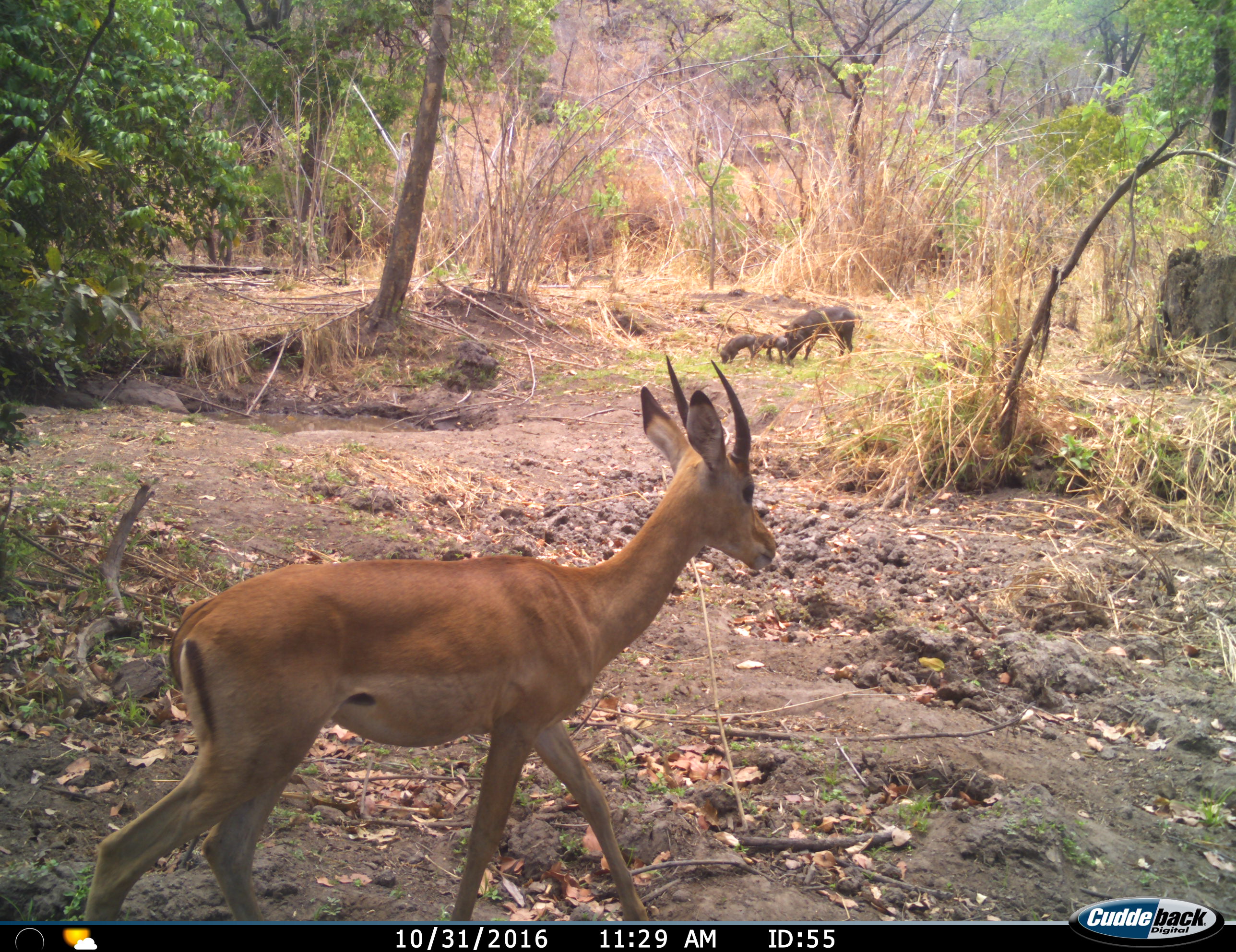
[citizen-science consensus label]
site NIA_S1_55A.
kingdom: Animalia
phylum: Chordata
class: Mammalia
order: Artiodactyla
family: Bovidae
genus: Aepyceros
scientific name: Aepyceros melampus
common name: impala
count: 1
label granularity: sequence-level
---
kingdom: Animalia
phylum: Chordata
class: Mammalia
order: Artiodactyla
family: Suidae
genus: Phacochoerus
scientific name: Phacochoerus africanus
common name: warthog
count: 3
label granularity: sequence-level